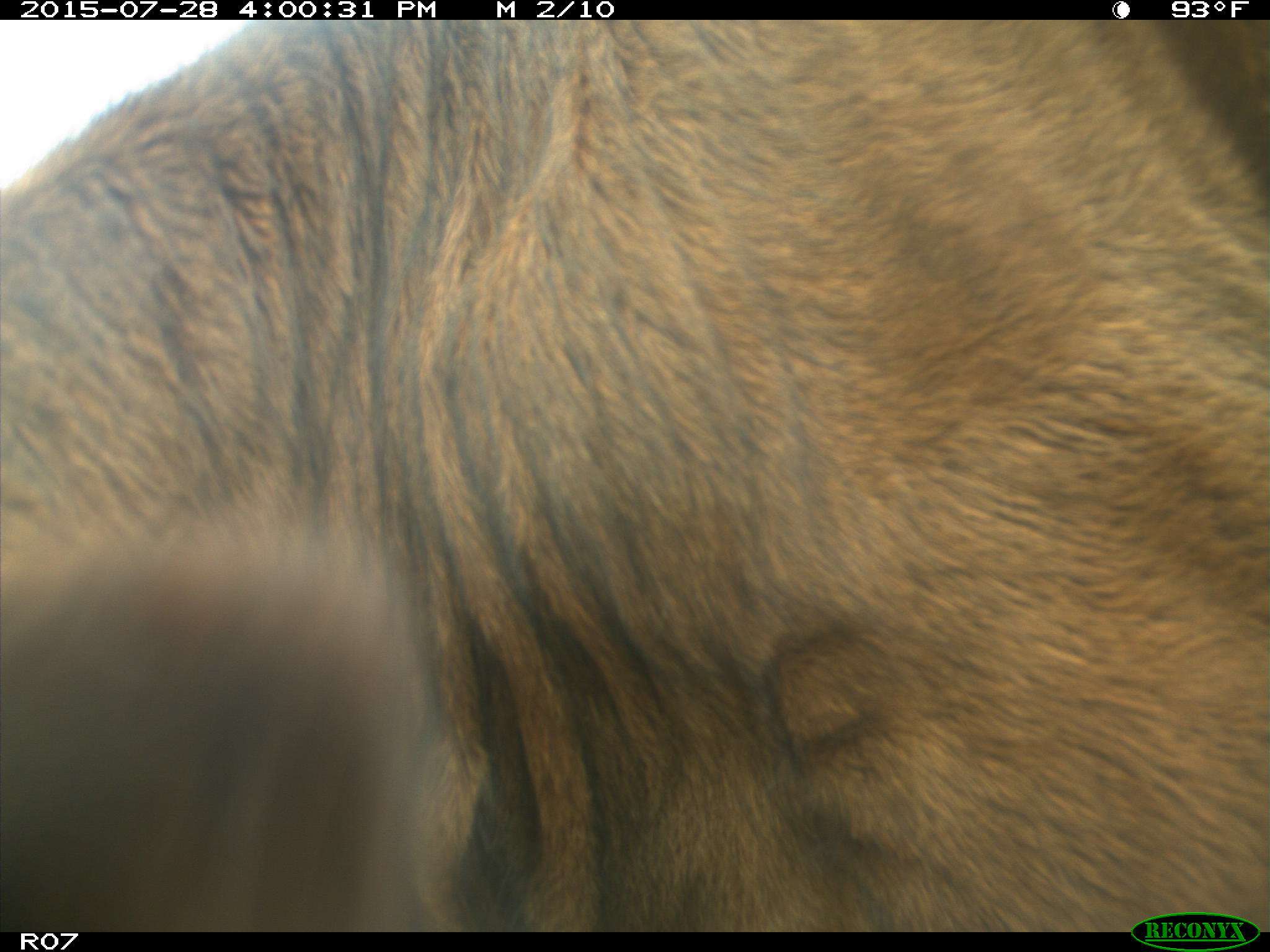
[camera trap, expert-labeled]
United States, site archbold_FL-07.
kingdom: Animalia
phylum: Chordata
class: Mammalia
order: Artiodactyla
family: Bovidae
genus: Bos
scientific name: Bos taurus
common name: domestic cow